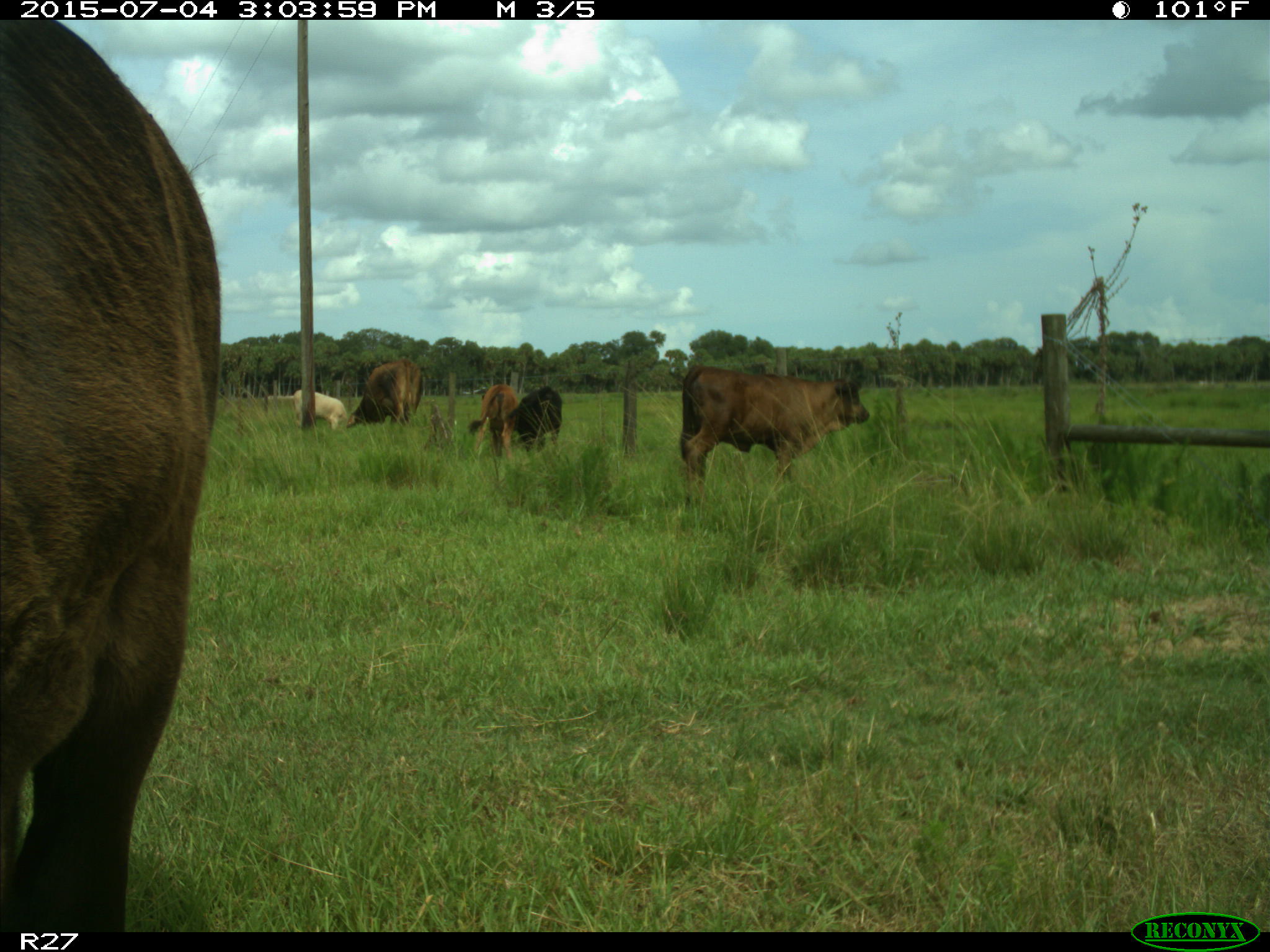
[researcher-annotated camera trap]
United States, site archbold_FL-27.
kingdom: Animalia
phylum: Chordata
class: Mammalia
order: Artiodactyla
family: Bovidae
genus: Bos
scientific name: Bos taurus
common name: domestic cow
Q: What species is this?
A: Bos taurus (domestic cow).